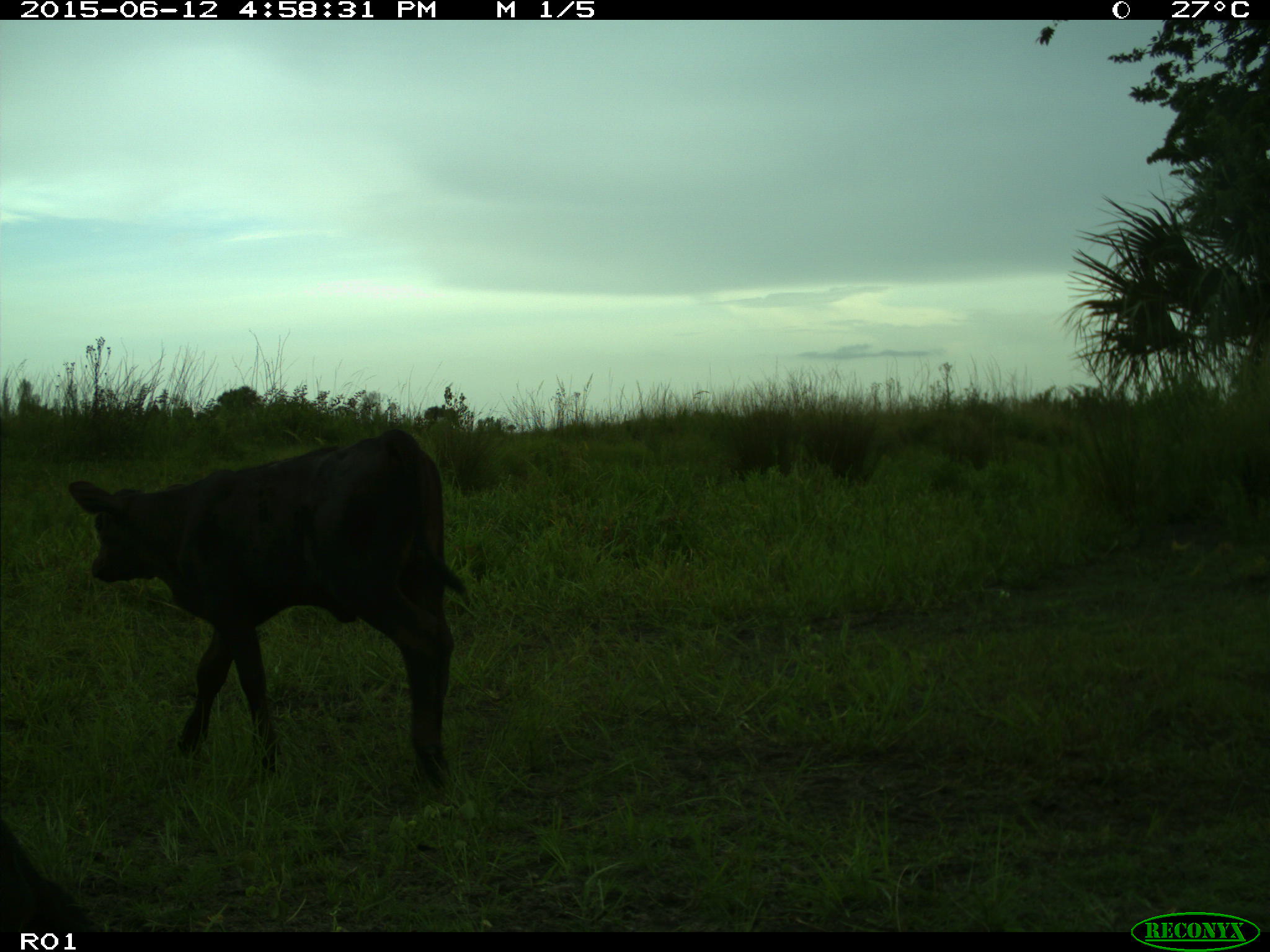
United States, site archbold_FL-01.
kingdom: Animalia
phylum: Chordata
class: Mammalia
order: Artiodactyla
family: Bovidae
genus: Bos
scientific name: Bos taurus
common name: domestic cow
Bos taurus (domestic cow).